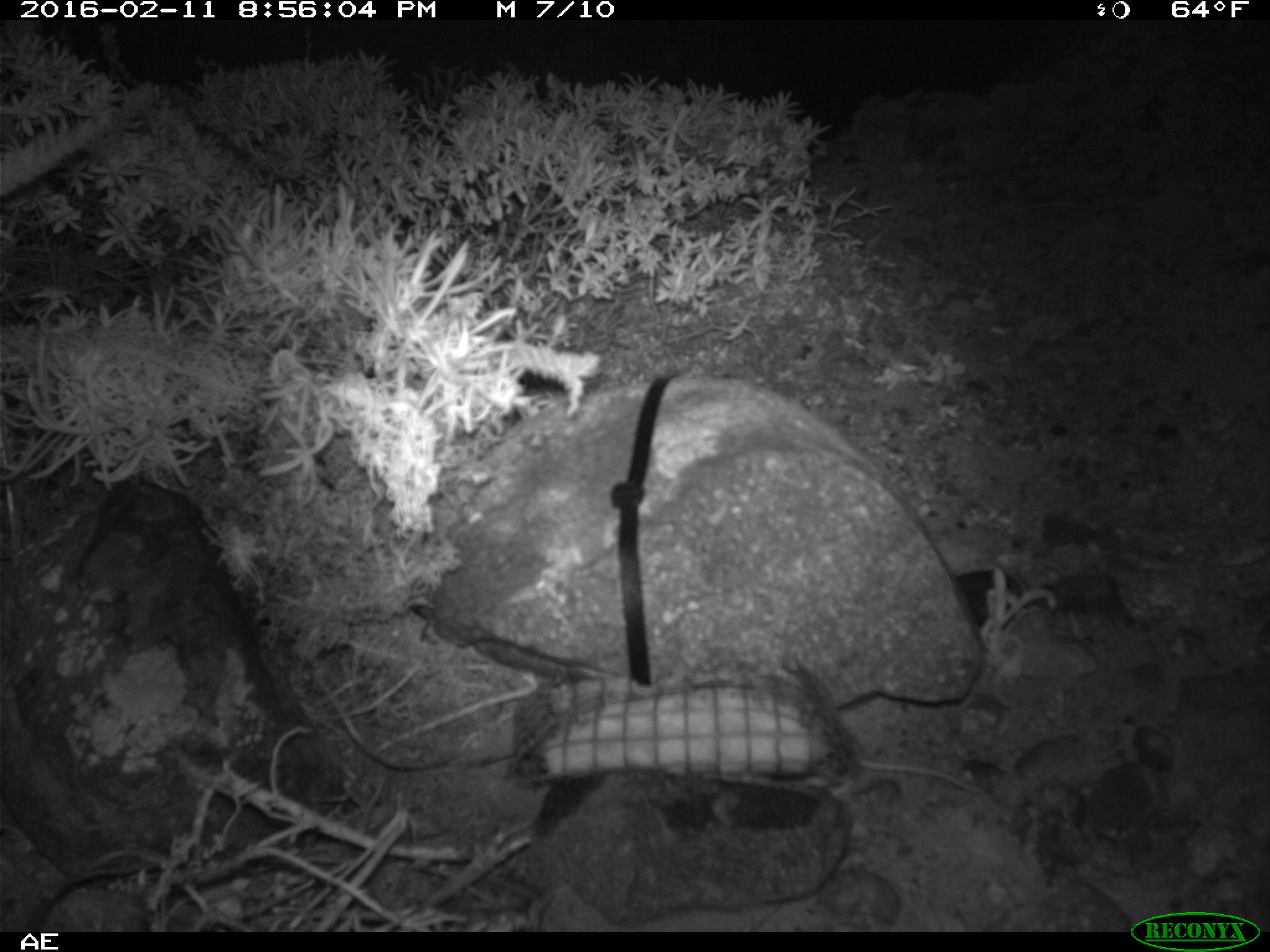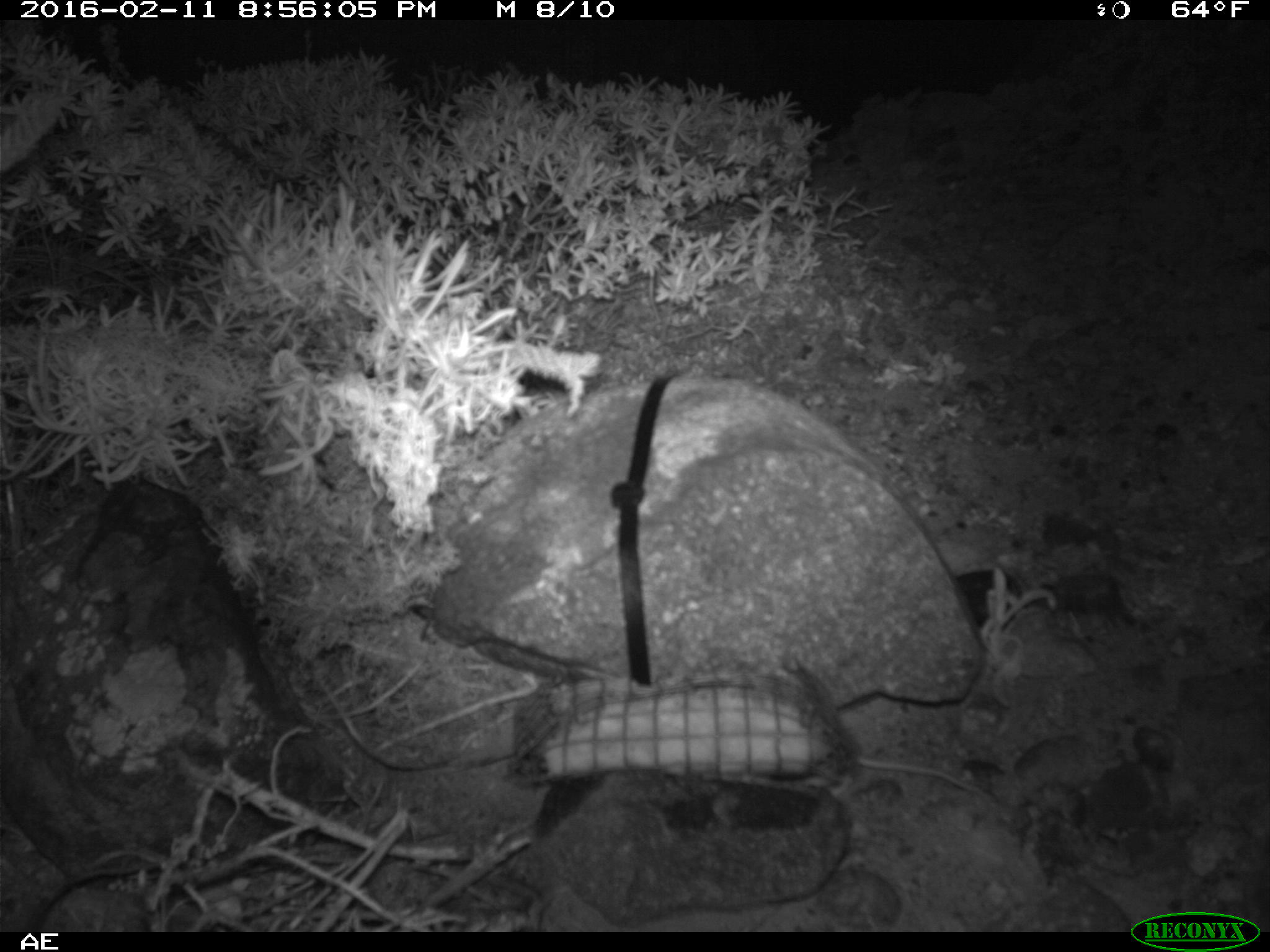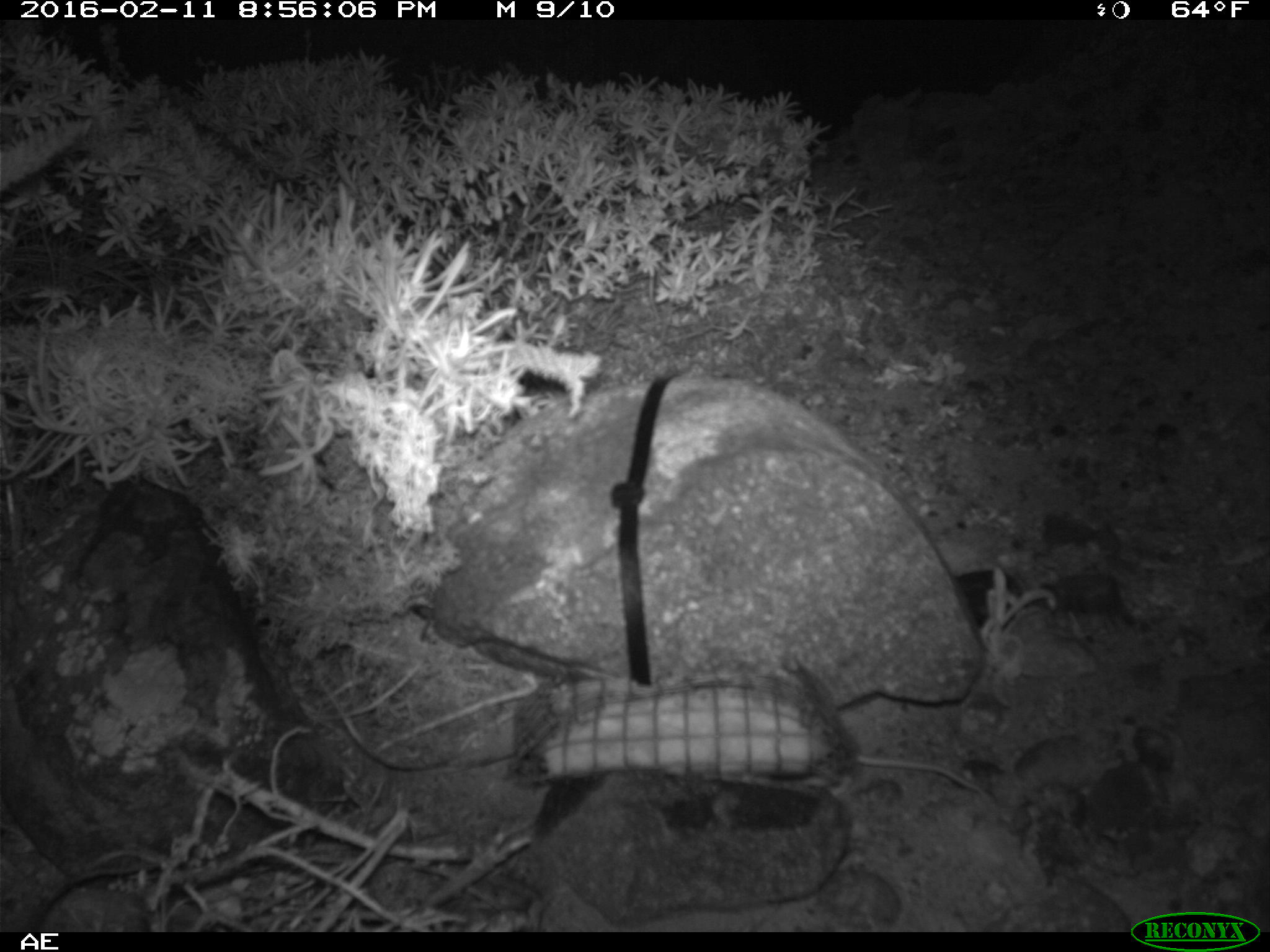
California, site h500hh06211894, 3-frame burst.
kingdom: Animalia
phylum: Chordata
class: Mammalia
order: Rodentia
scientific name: Rodentia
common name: rodent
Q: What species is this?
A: Rodent (Rodentia).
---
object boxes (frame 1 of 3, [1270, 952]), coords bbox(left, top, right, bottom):
rodent: bbox(808, 722, 1005, 803)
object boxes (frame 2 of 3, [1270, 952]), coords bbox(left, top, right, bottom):
rodent: bbox(830, 755, 993, 795)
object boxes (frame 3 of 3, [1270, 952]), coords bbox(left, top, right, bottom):
rodent: bbox(839, 732, 989, 802)